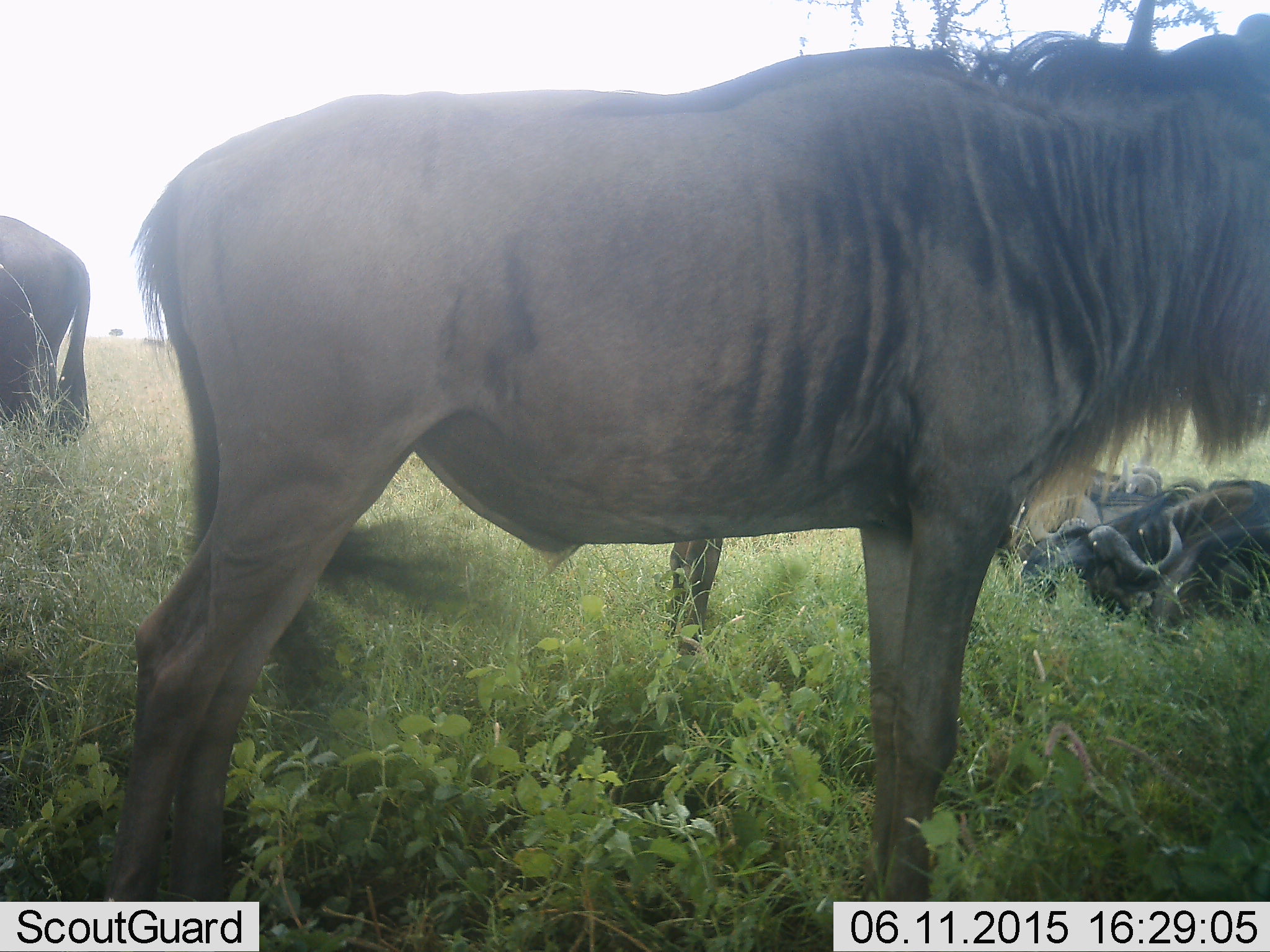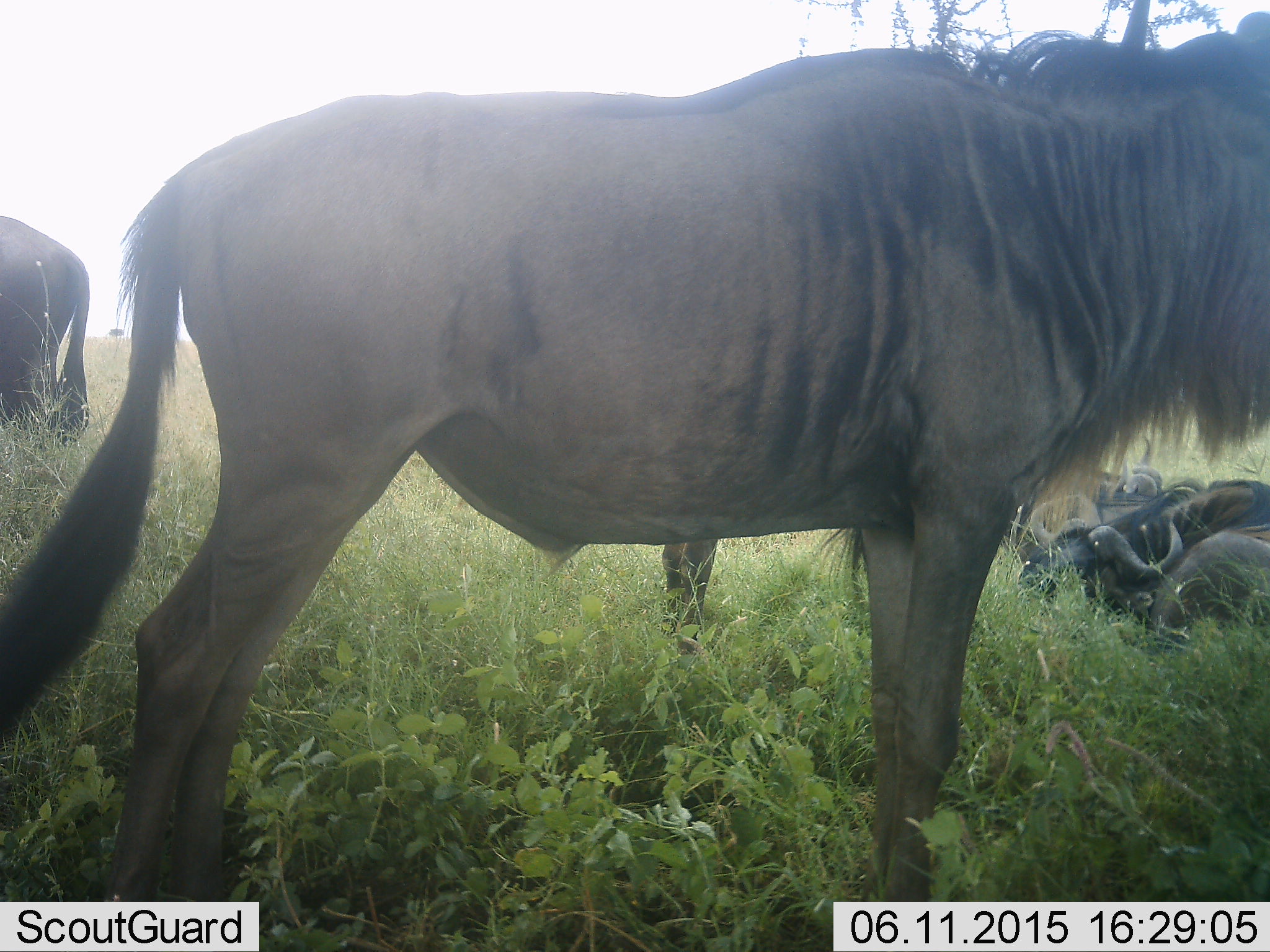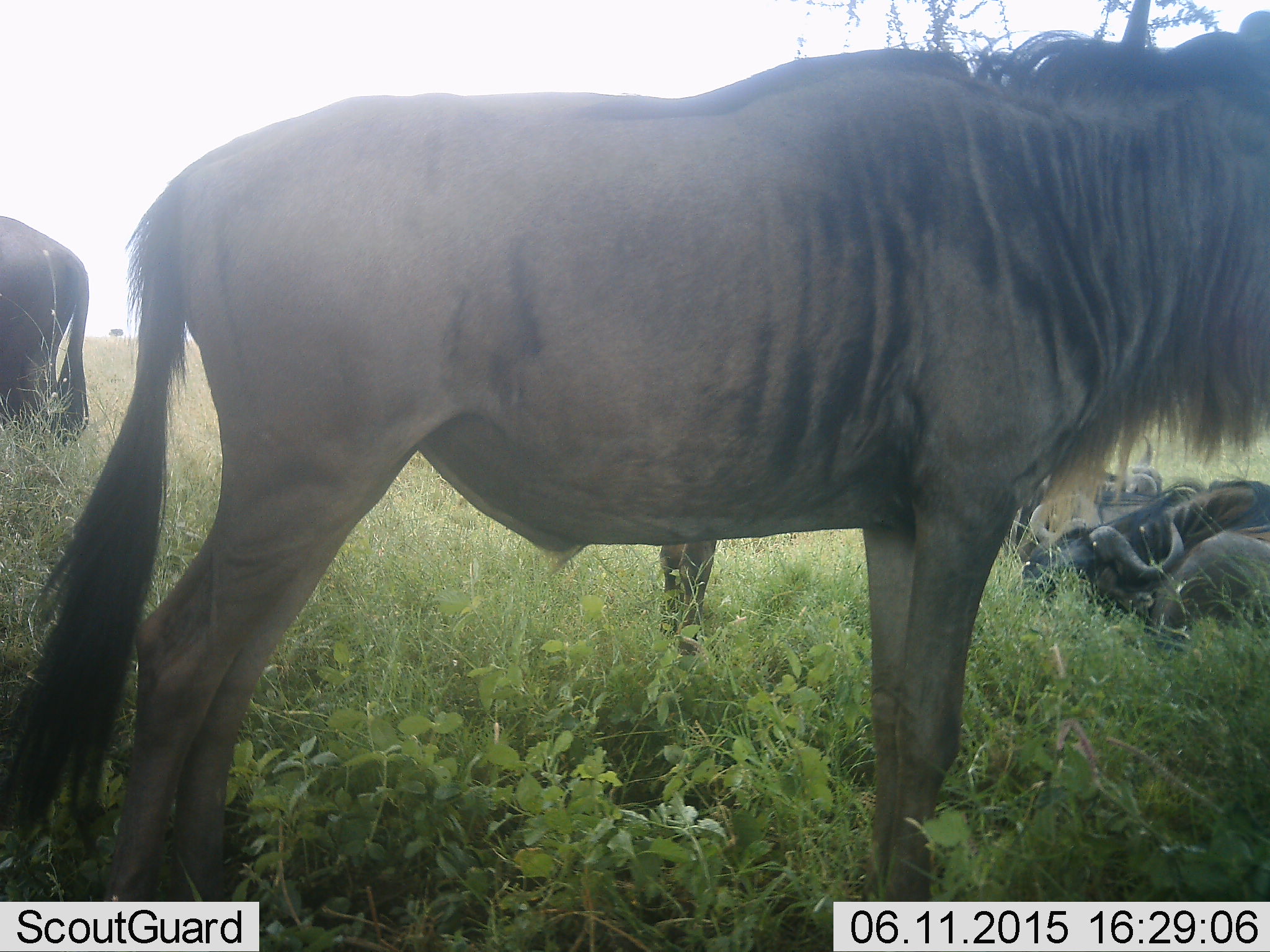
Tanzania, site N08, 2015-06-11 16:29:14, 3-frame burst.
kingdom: Animalia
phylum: Chordata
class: Mammalia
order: Artiodactyla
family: Bovidae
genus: Connochaetes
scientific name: Connochaetes taurinus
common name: blue wildebeest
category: wildebeest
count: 5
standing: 91%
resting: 82%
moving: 0%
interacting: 0%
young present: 0%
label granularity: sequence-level